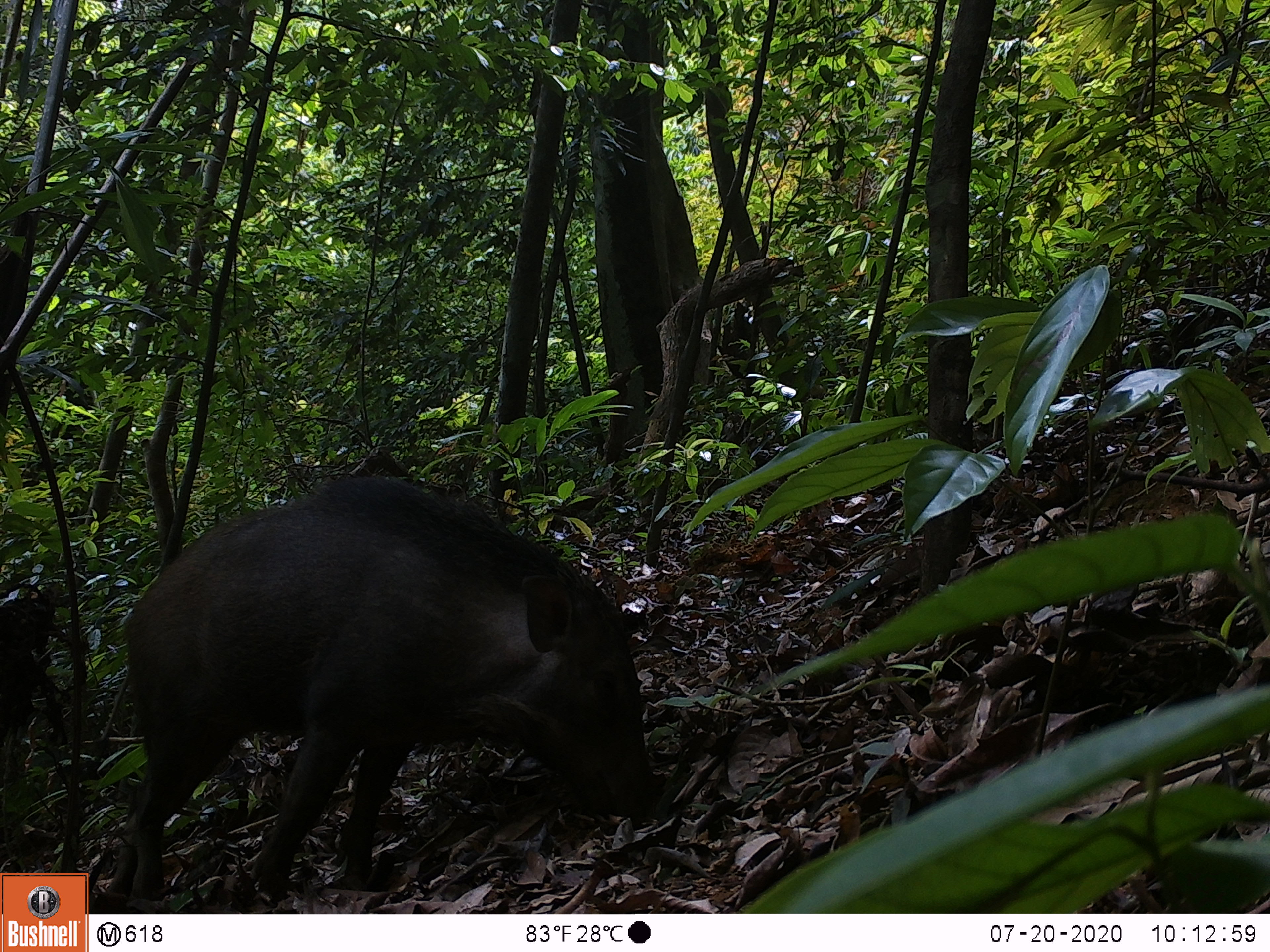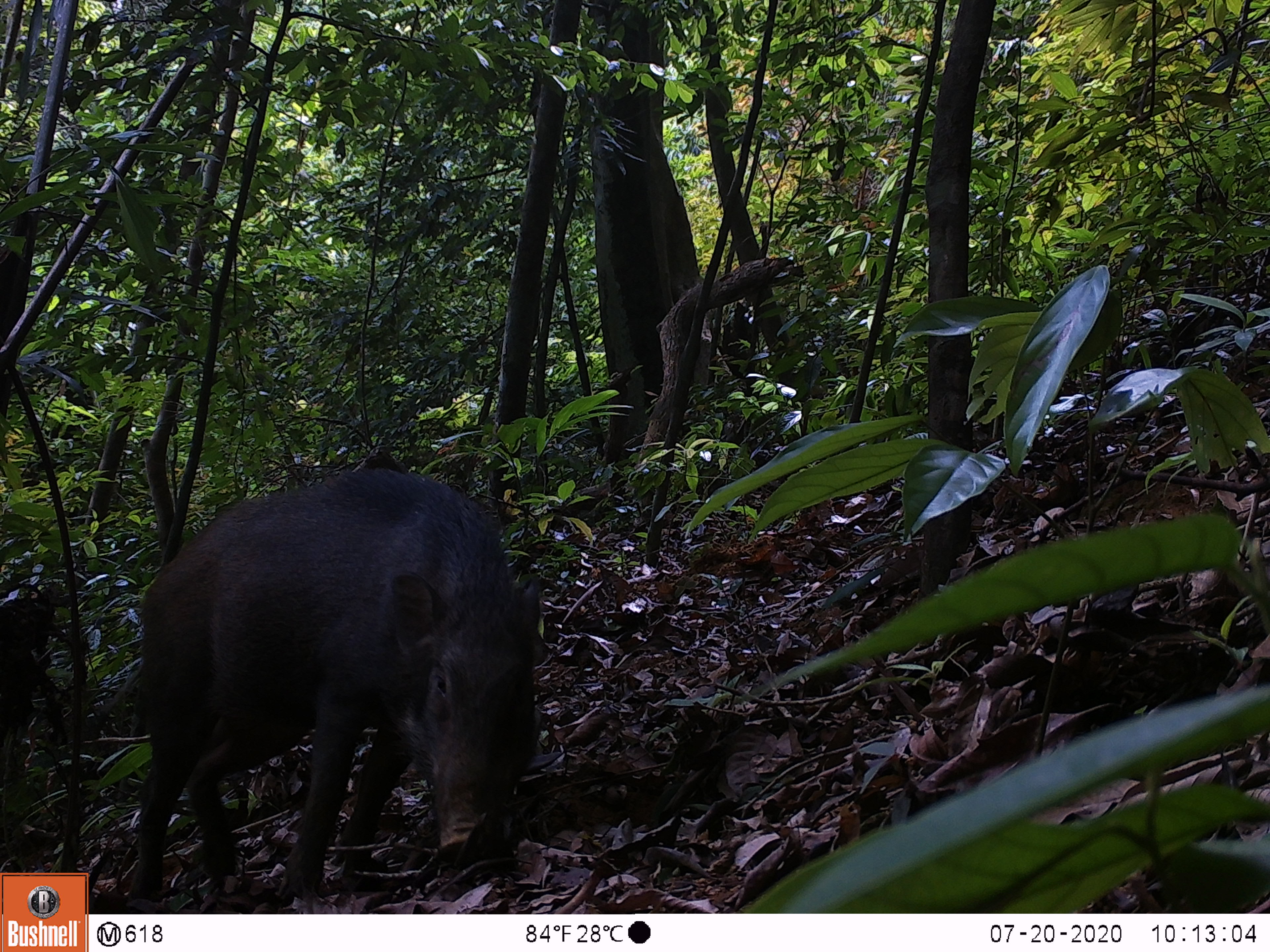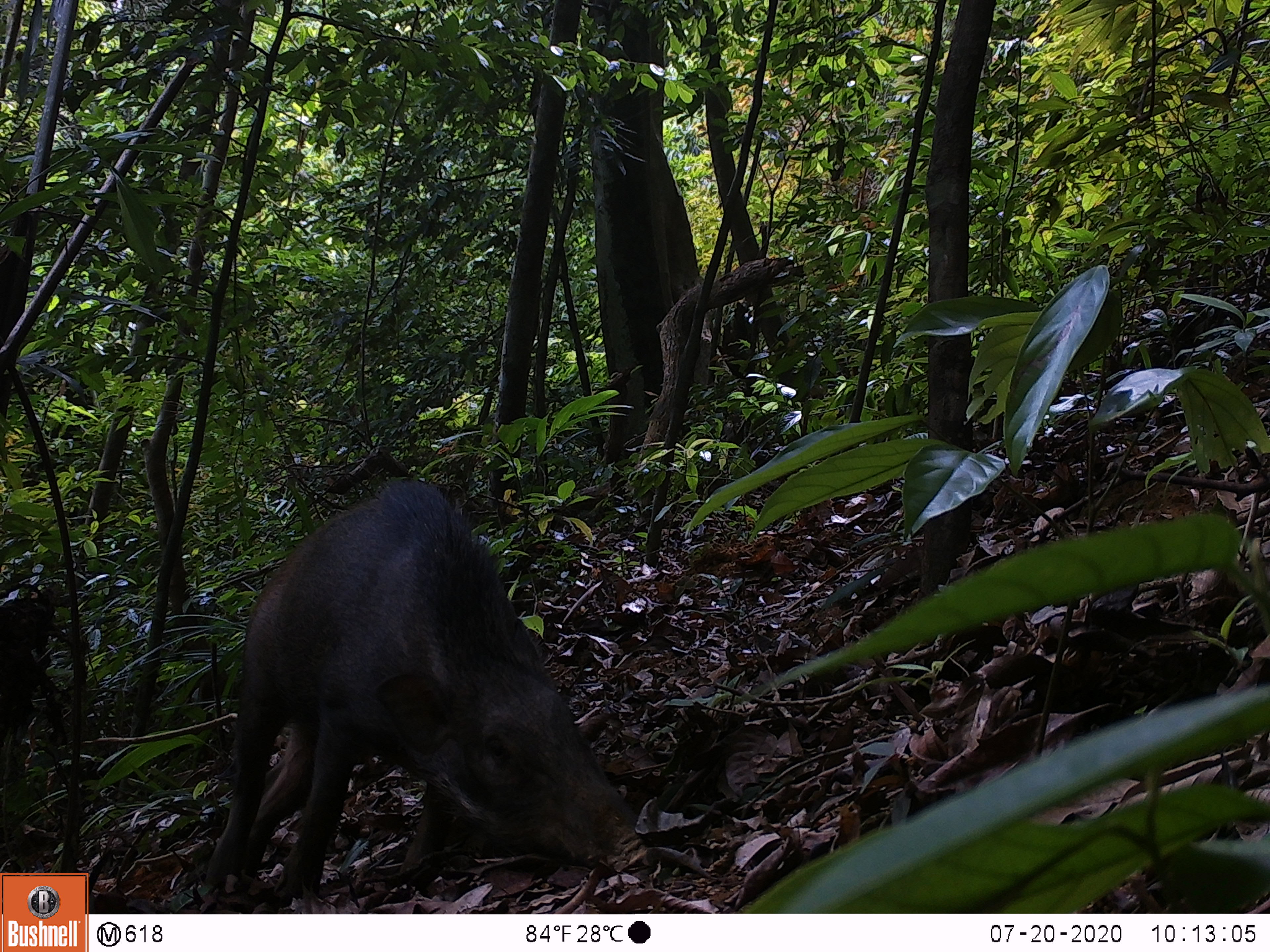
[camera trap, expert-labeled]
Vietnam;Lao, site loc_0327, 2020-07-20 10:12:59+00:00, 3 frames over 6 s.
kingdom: Animalia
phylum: Chordata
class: Mammalia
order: Artiodactyla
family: Suidae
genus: Sus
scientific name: Sus scrofa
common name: eurasian wild pig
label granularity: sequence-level